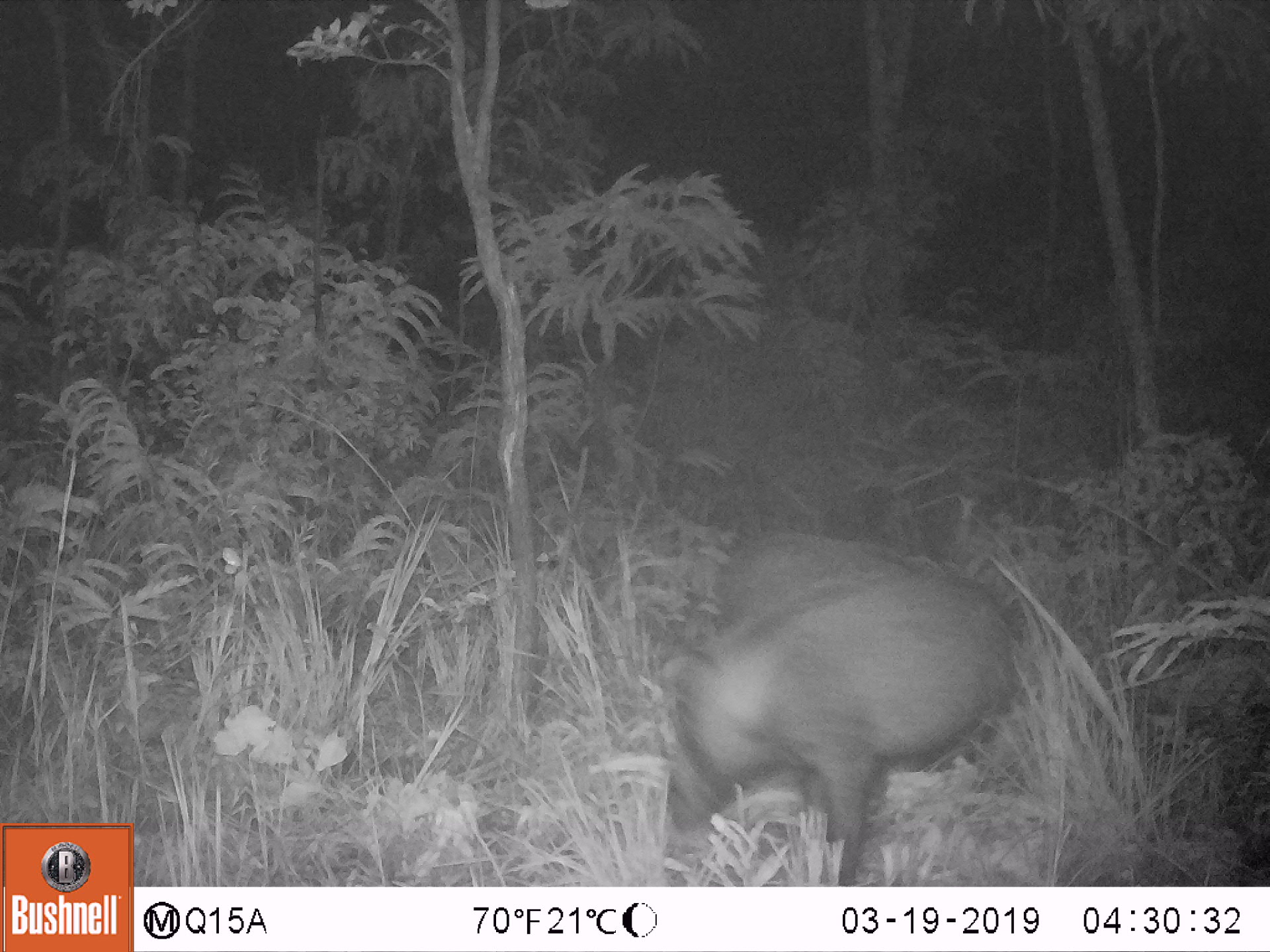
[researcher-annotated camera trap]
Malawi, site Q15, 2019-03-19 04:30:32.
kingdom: Animalia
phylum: Chordata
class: Mammalia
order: Artiodactyla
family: Suidae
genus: Potamochoerus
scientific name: Potamochoerus larvatus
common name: bushpig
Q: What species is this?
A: Bushpig (Potamochoerus larvatus).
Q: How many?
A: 2.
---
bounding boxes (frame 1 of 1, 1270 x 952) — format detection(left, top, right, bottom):
bushpig: detection(663, 576, 1021, 880); detection(713, 529, 943, 583)